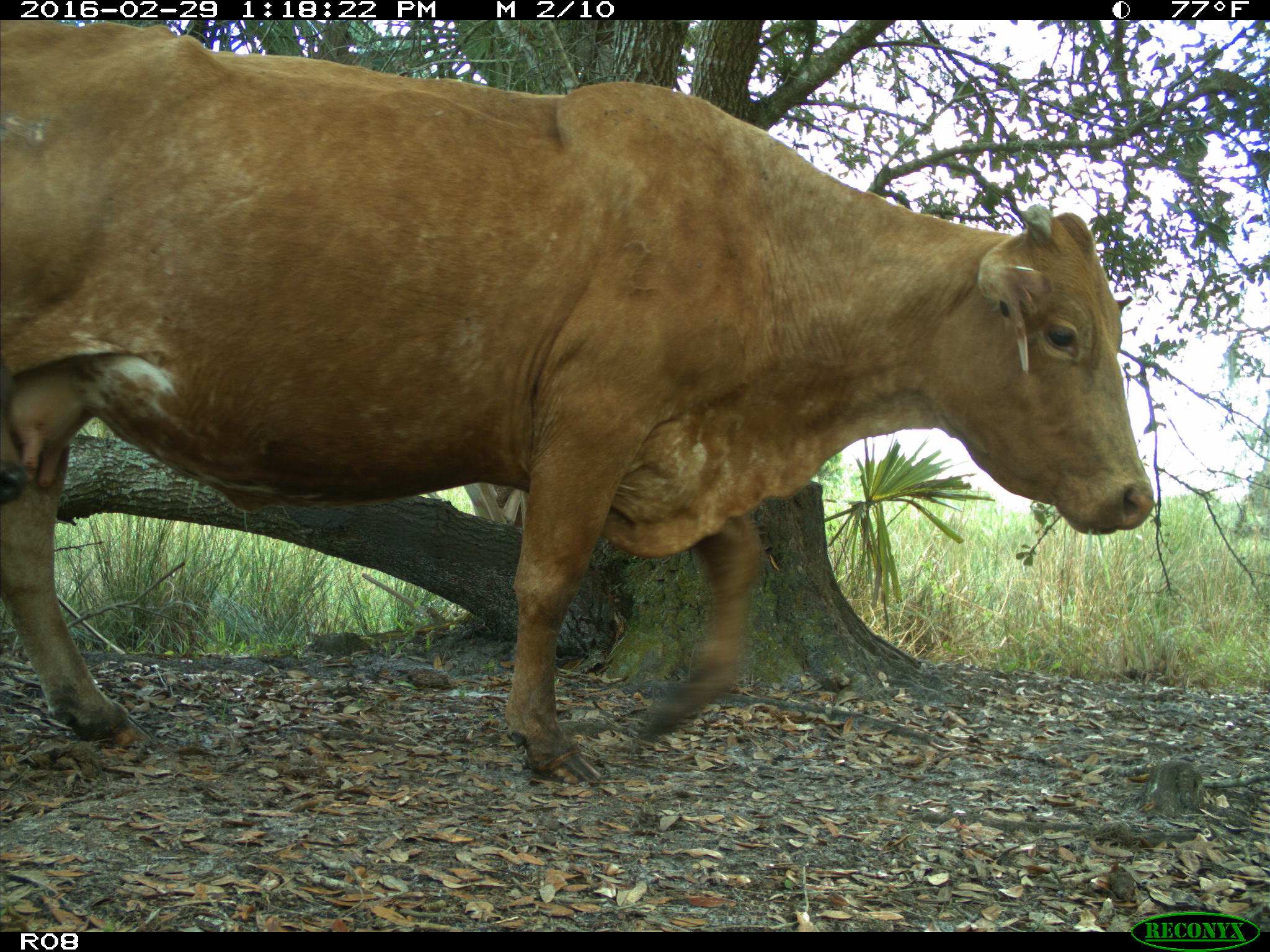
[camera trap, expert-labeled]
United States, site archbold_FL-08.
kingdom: Animalia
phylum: Chordata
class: Mammalia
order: Artiodactyla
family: Bovidae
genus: Bos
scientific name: Bos taurus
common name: domestic cow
Bos taurus (domestic cow).